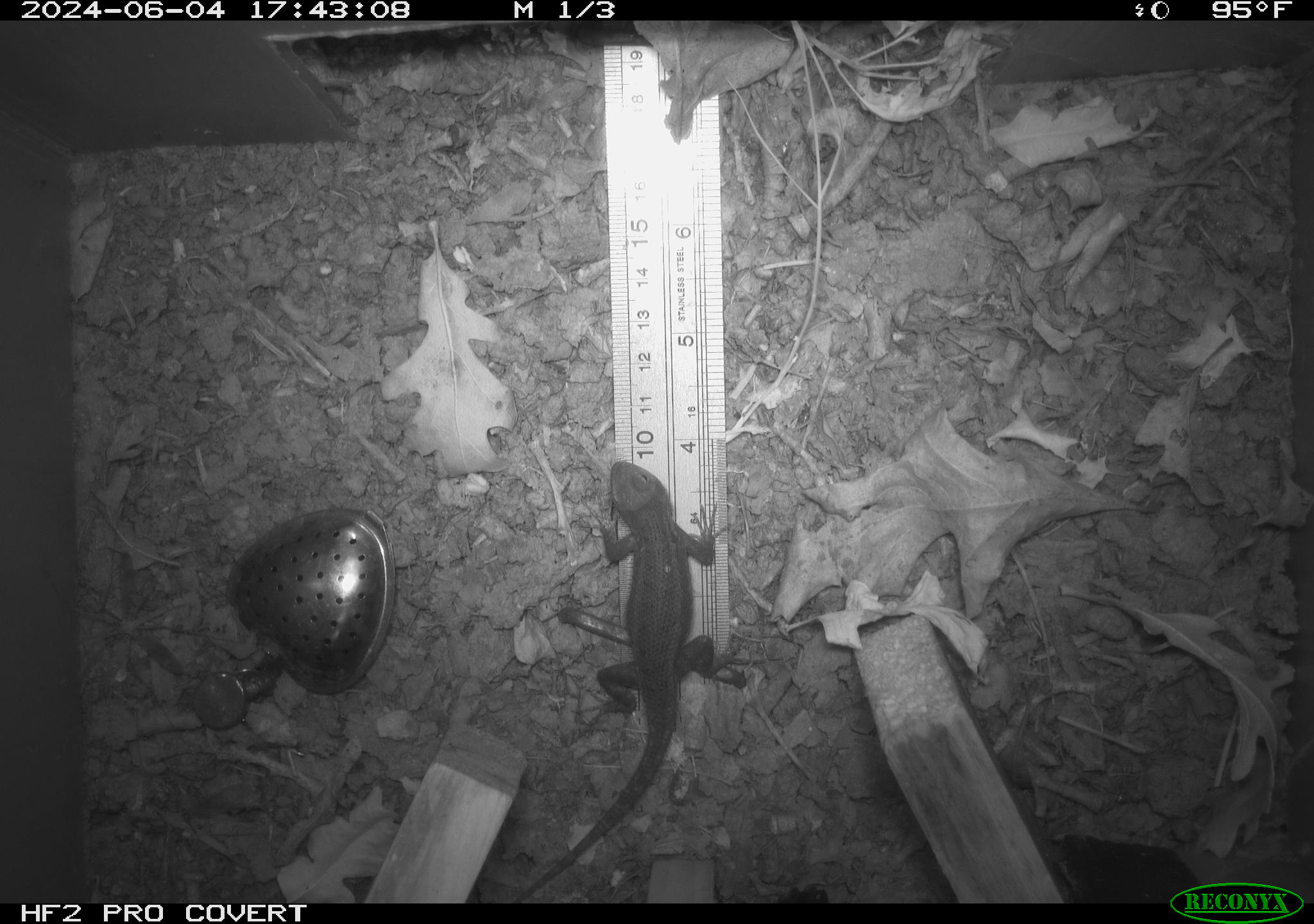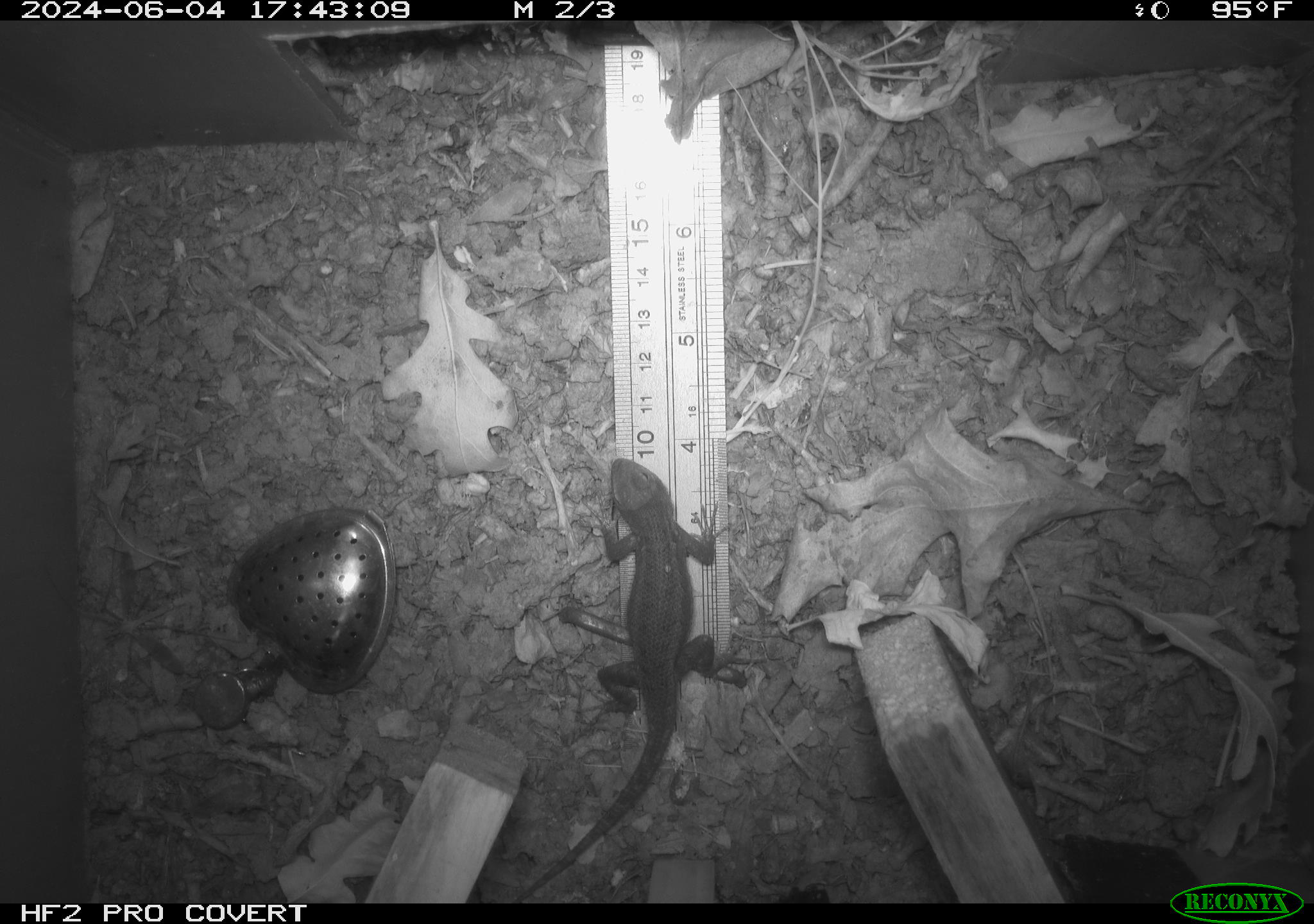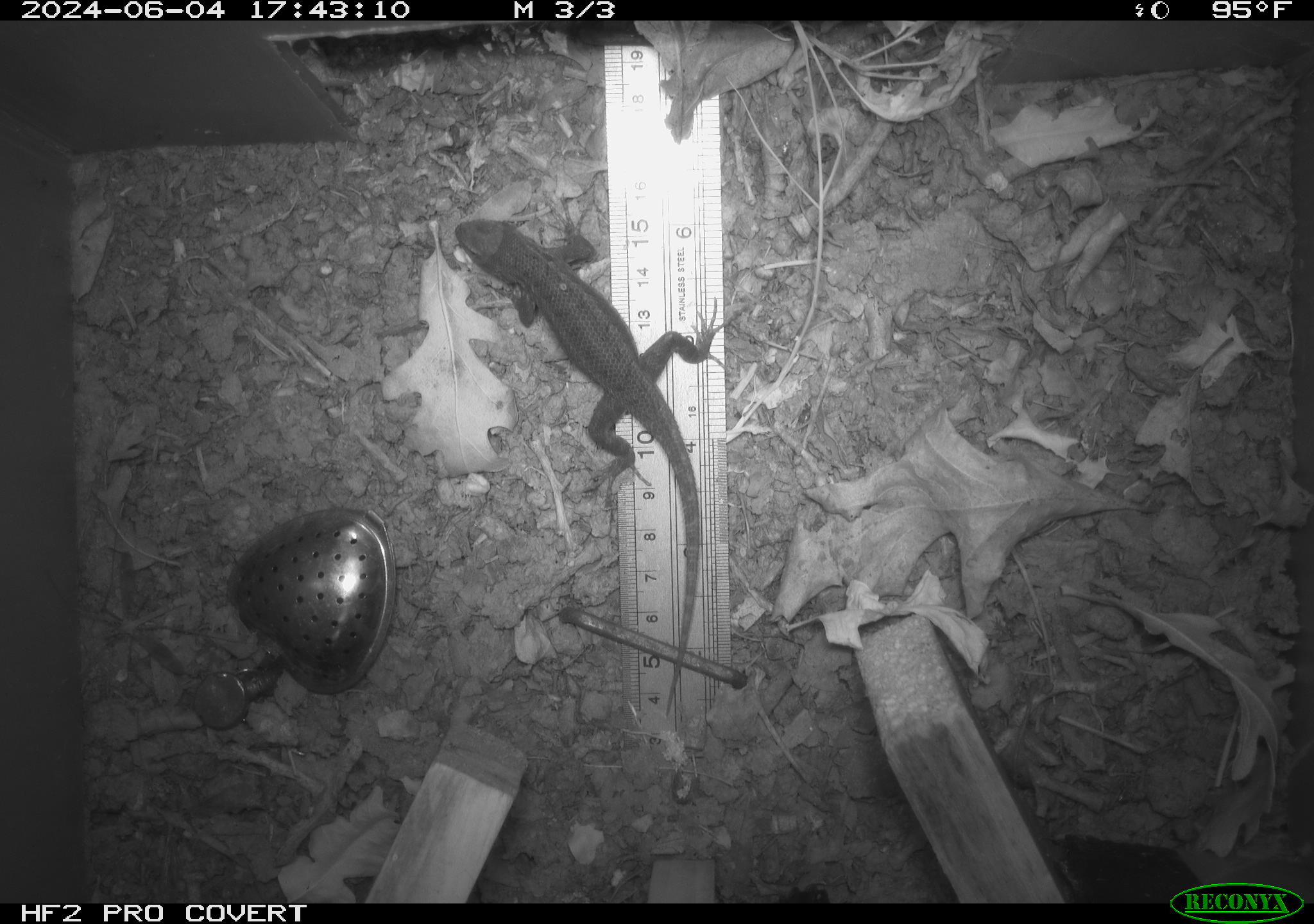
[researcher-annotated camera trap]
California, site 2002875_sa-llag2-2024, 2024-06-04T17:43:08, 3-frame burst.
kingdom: Animalia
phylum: Chordata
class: Reptilia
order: Squamata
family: Phrynosomatidae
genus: Sceloporus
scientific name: Sceloporus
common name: spiny lizards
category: sceloporus species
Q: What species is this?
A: Sceloporus species (spiny lizards) (Sceloporus).